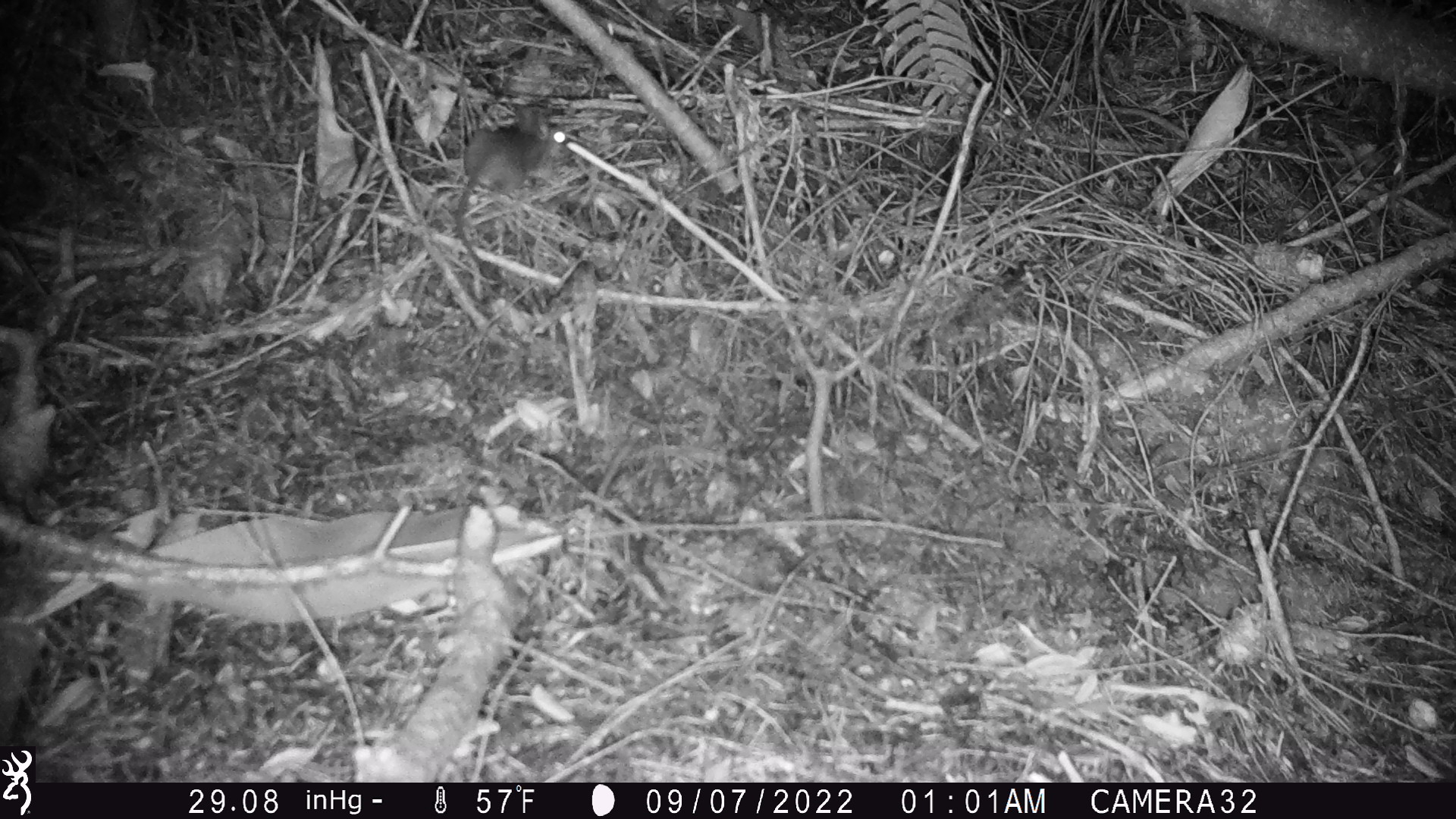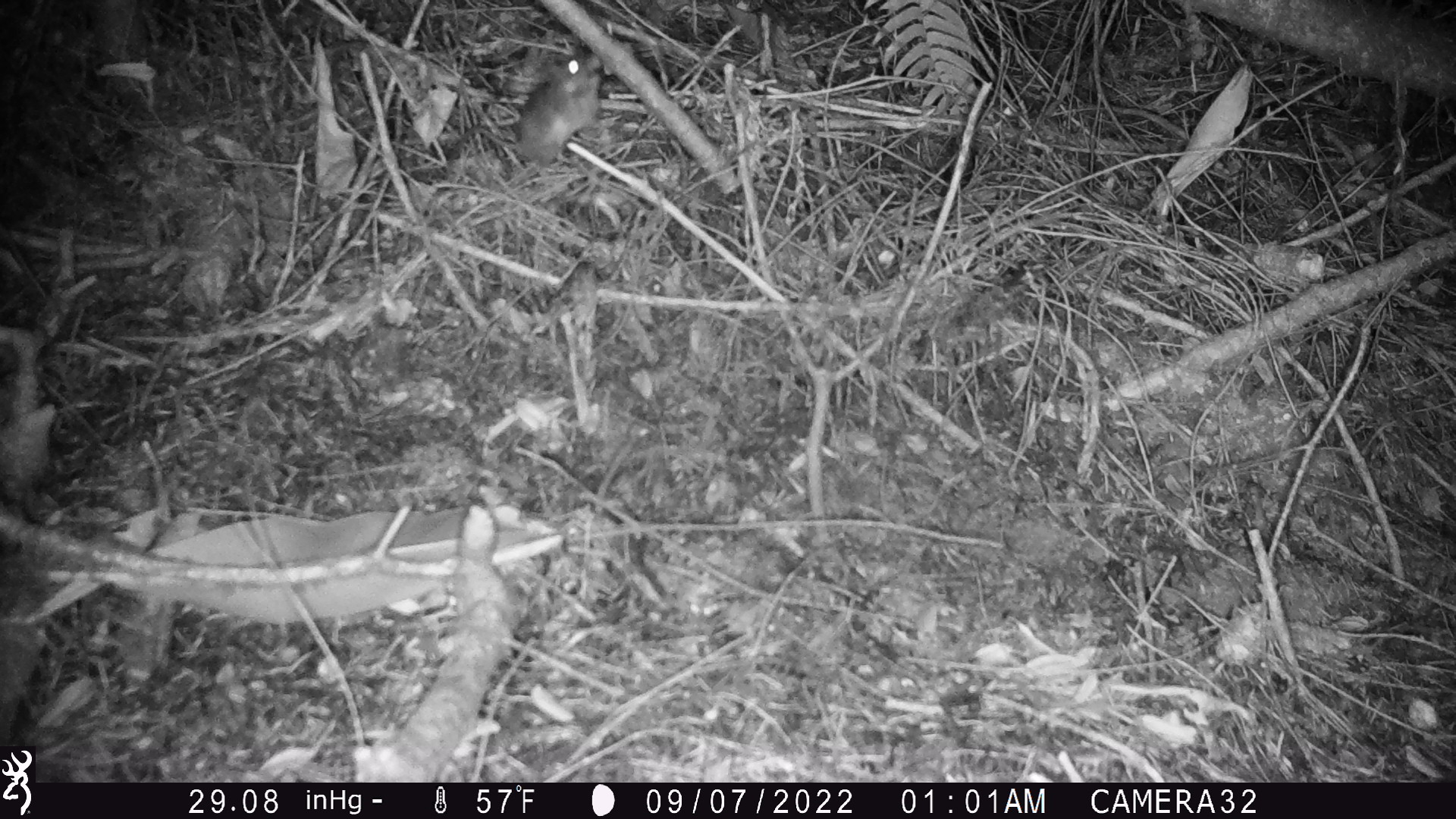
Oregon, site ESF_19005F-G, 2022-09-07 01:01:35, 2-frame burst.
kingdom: Animalia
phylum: Chordata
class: Mammalia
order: Rodentia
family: Cricetidae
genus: Neotoma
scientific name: Neotoma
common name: woodrats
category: neotoma species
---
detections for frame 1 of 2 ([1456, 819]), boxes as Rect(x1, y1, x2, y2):
neotoma species: Rect(417, 80, 580, 287)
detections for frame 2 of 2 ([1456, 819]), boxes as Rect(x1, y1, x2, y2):
neotoma species: Rect(458, 42, 611, 173)